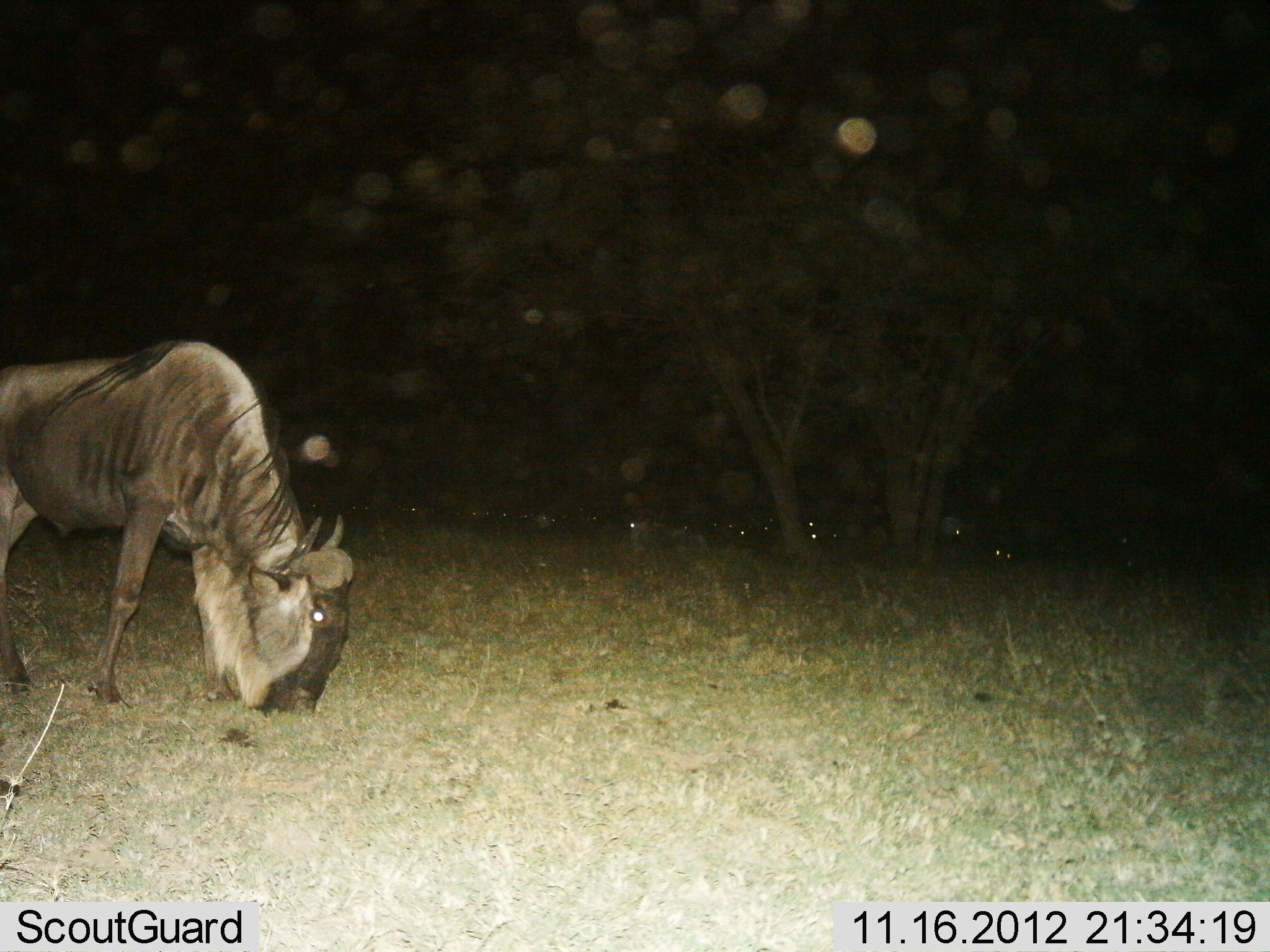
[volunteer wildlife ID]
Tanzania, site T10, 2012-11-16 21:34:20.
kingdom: Animalia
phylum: Chordata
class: Mammalia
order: Artiodactyla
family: Bovidae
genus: Connochaetes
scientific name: Connochaetes taurinus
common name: blue wildebeest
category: wildebeest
Wildebeest (blue wildebeest) (Connochaetes taurinus), count 1. Behavior (volunteer vote fractions): standing 20%, resting 10%, moving 0%, interacting 0%. Young present (vote fraction): 0%. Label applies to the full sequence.